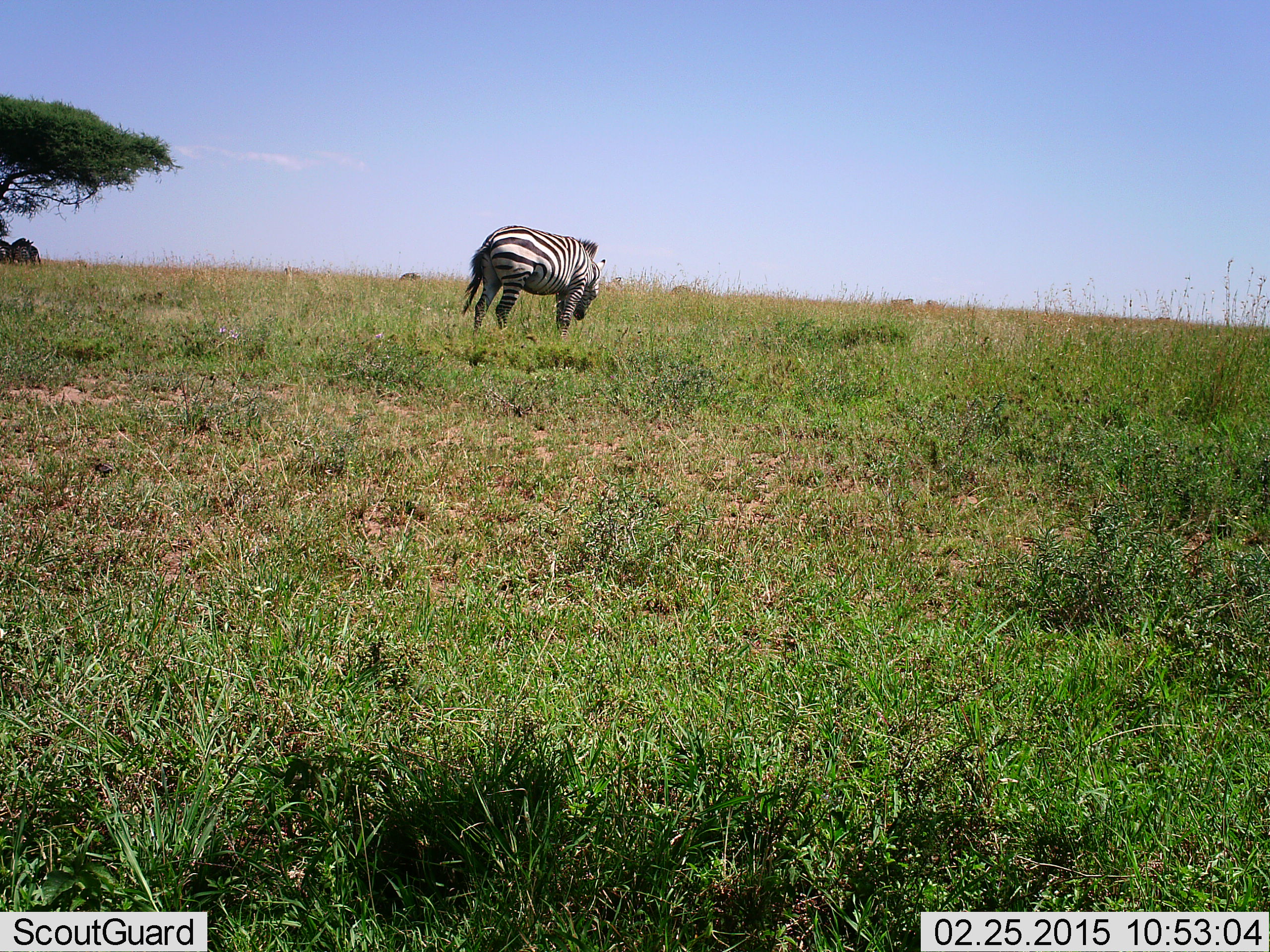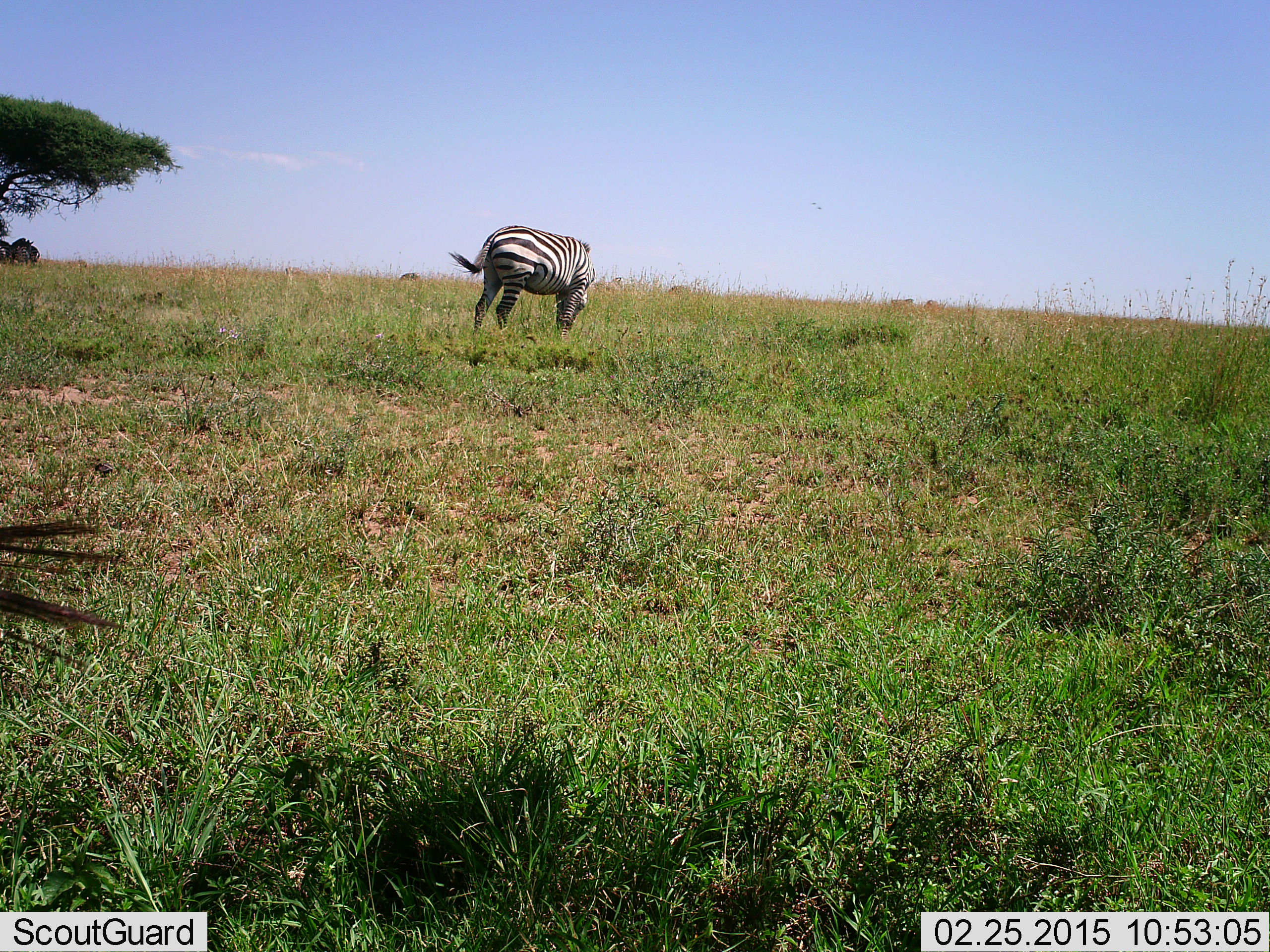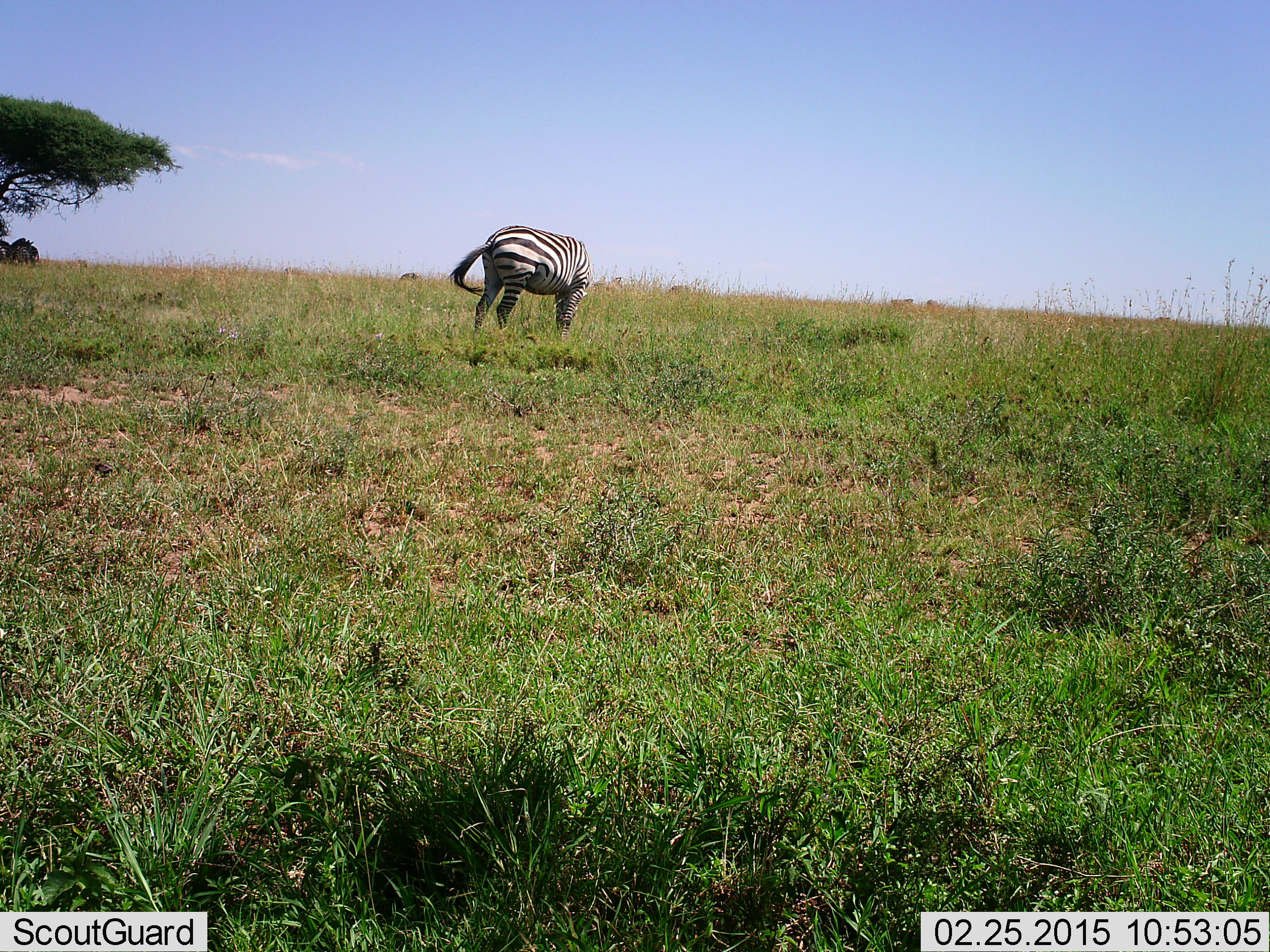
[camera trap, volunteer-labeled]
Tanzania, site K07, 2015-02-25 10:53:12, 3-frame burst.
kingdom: Animalia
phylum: Chordata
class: Mammalia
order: Perissodactyla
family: Equidae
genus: Equus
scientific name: Equus quagga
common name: plains zebra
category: zebra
Zebra (plains zebra) (Equus quagga), count 2. Behavior (volunteer vote fractions): standing 30%, resting 0%, moving 0%, interacting 0%. Young present (vote fraction): 0%. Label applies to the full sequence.